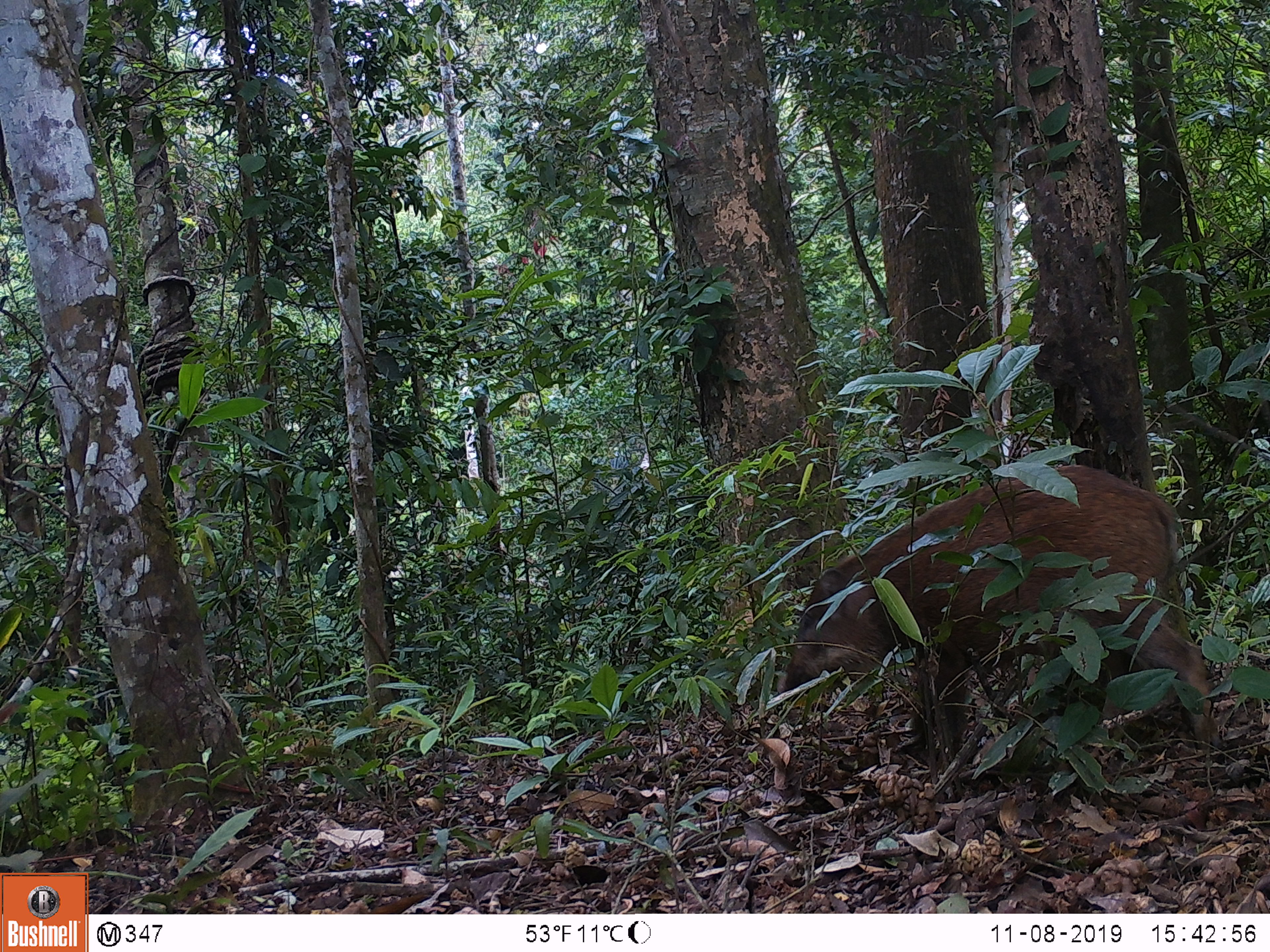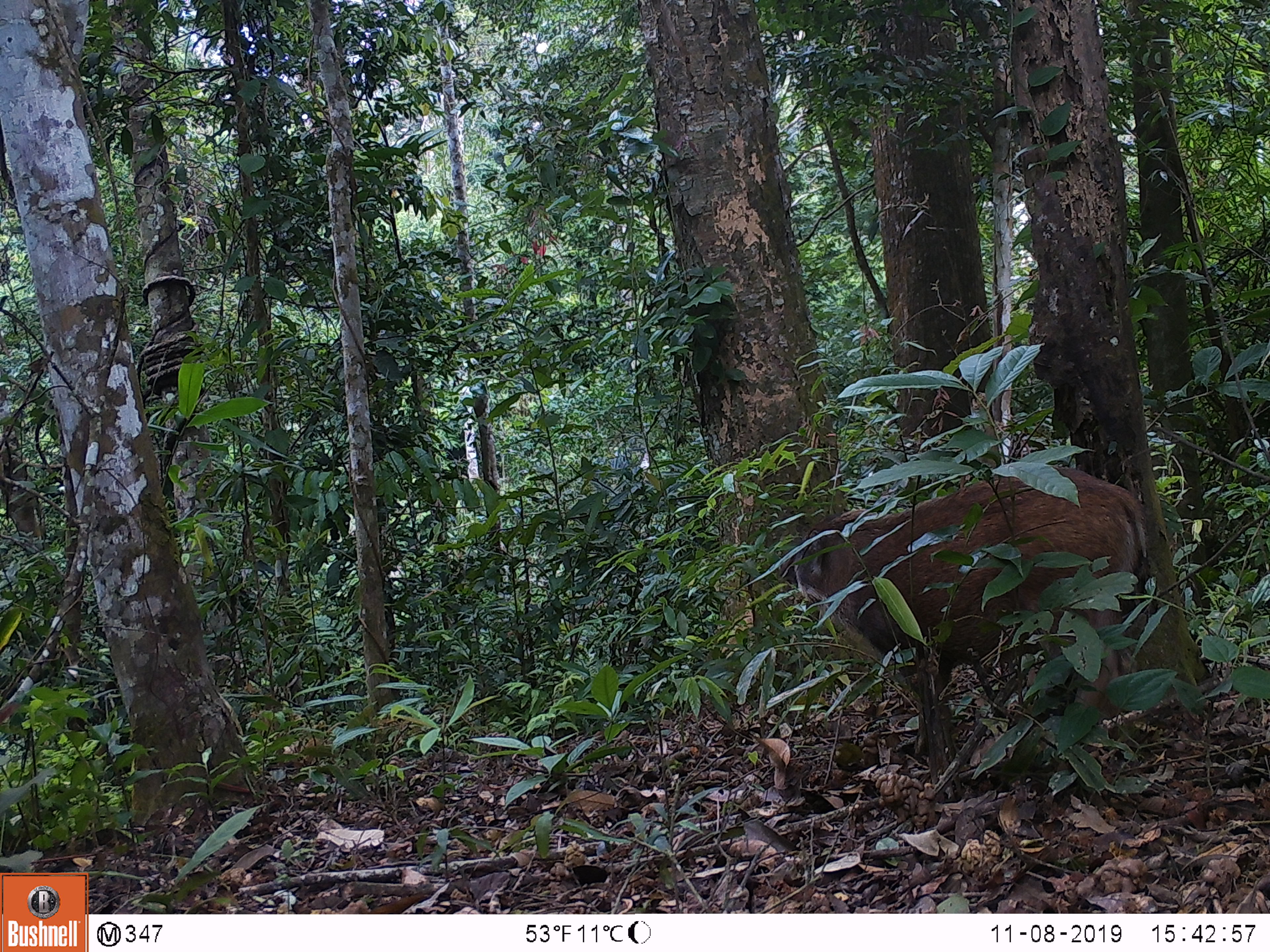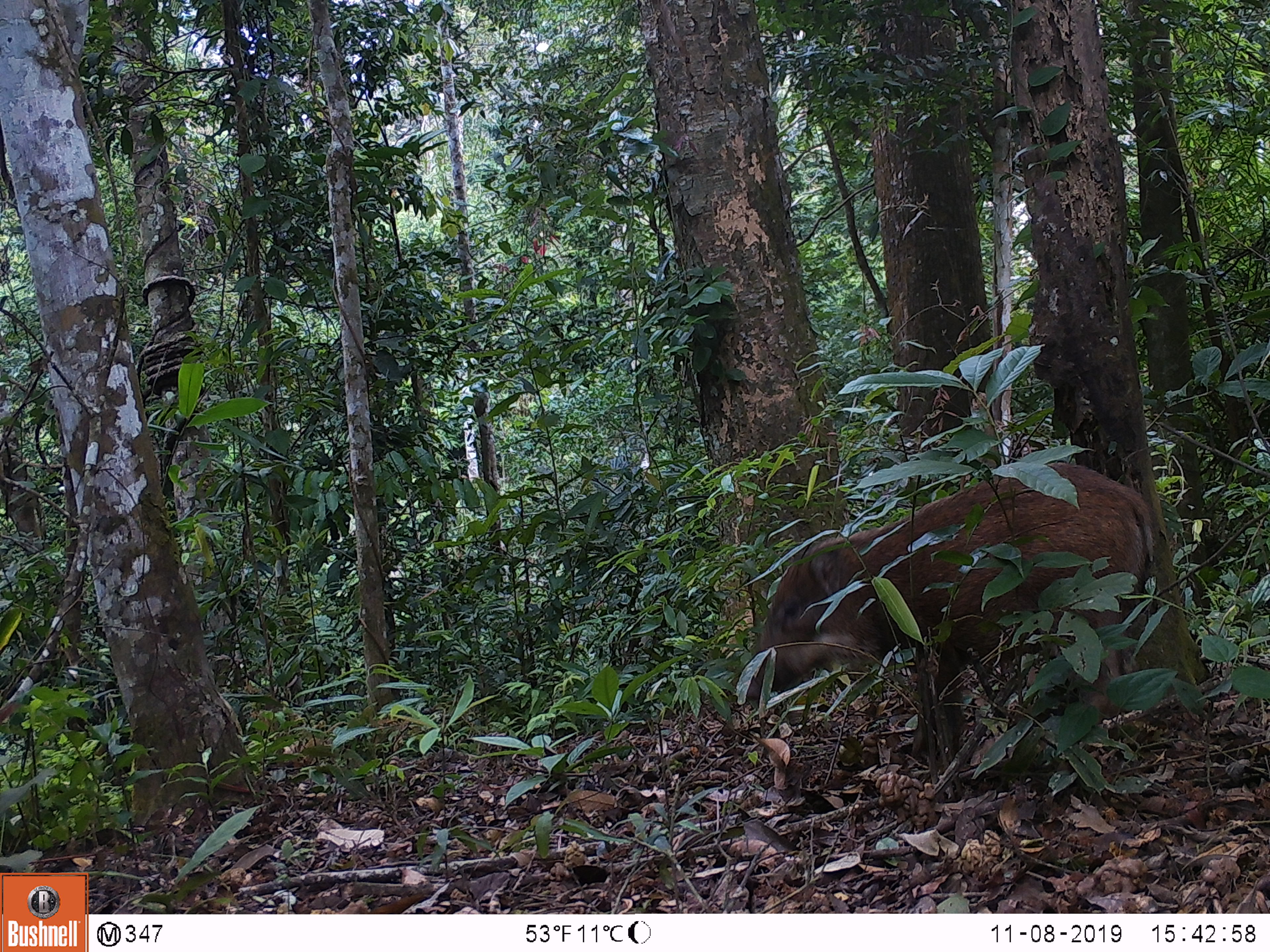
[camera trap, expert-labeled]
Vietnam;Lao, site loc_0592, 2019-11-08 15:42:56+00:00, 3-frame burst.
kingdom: Animalia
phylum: Chordata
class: Mammalia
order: Artiodactyla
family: Suidae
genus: Sus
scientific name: Sus scrofa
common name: eurasian wild pig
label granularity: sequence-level